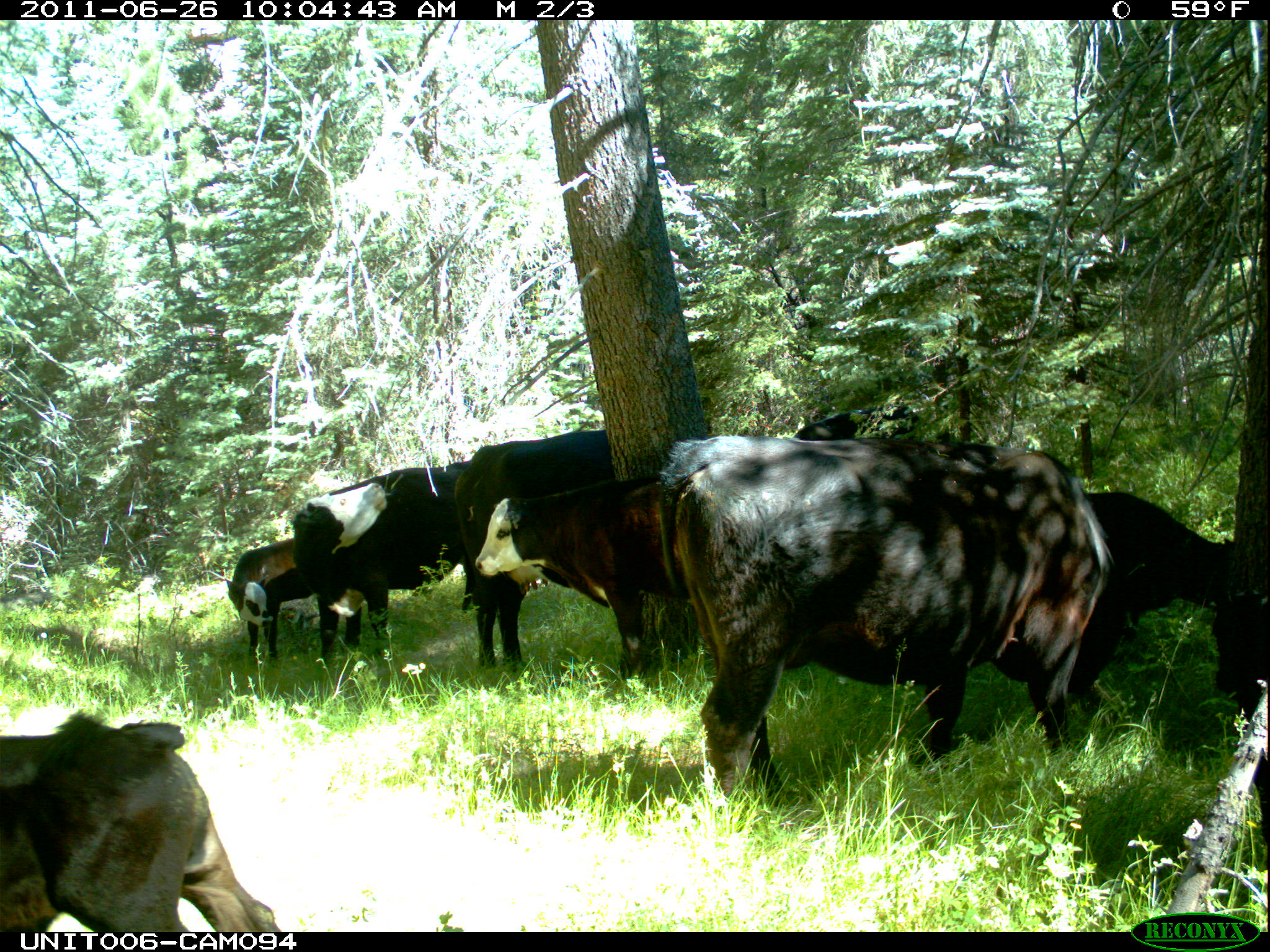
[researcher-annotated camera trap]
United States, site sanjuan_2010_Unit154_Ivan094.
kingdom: Animalia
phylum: Chordata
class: Mammalia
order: Artiodactyla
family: Bovidae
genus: Bos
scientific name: Bos taurus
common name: domestic cow